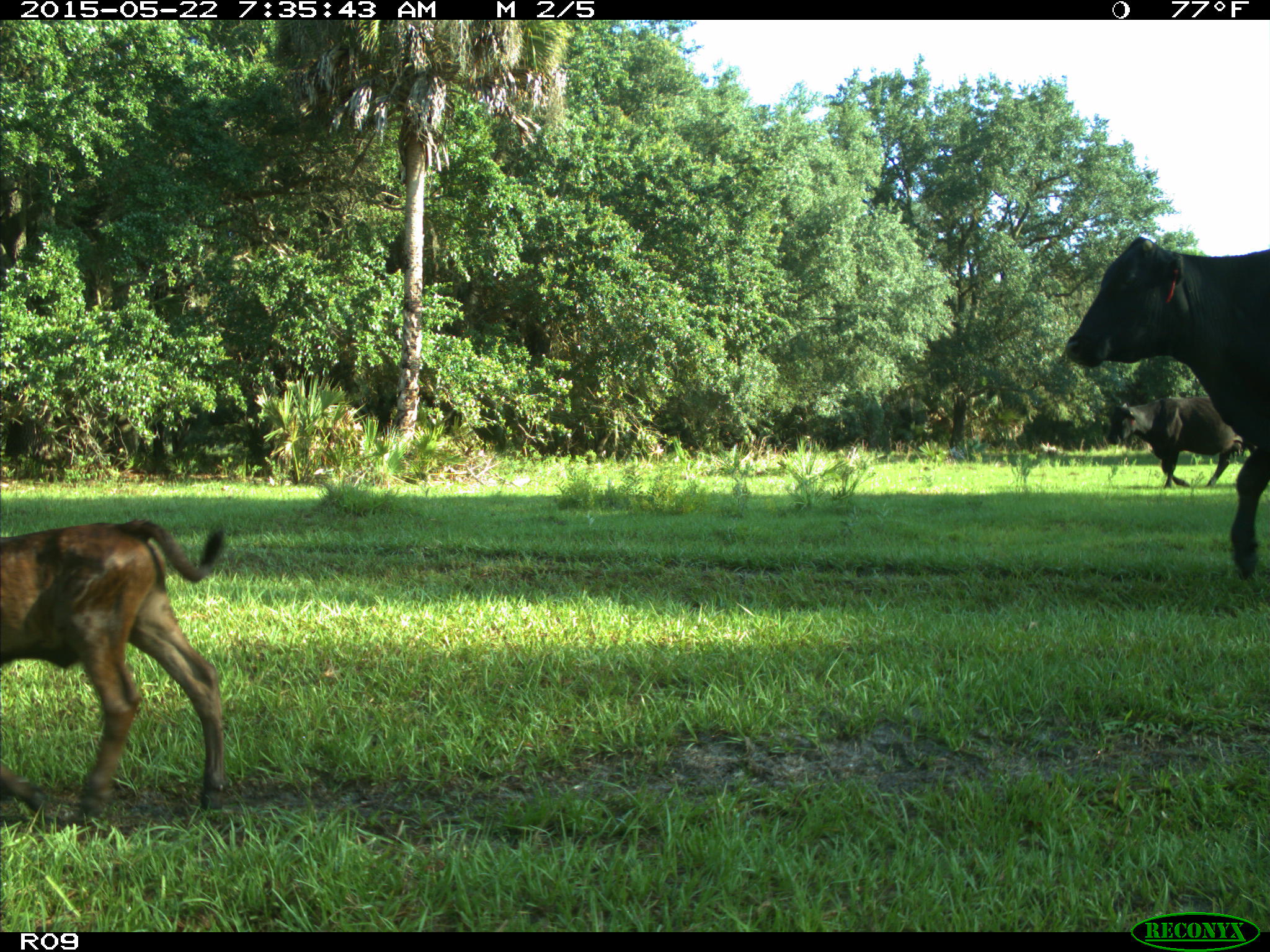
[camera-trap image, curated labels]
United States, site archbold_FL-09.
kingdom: Animalia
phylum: Chordata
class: Mammalia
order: Artiodactyla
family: Bovidae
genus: Bos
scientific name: Bos taurus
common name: domestic cow